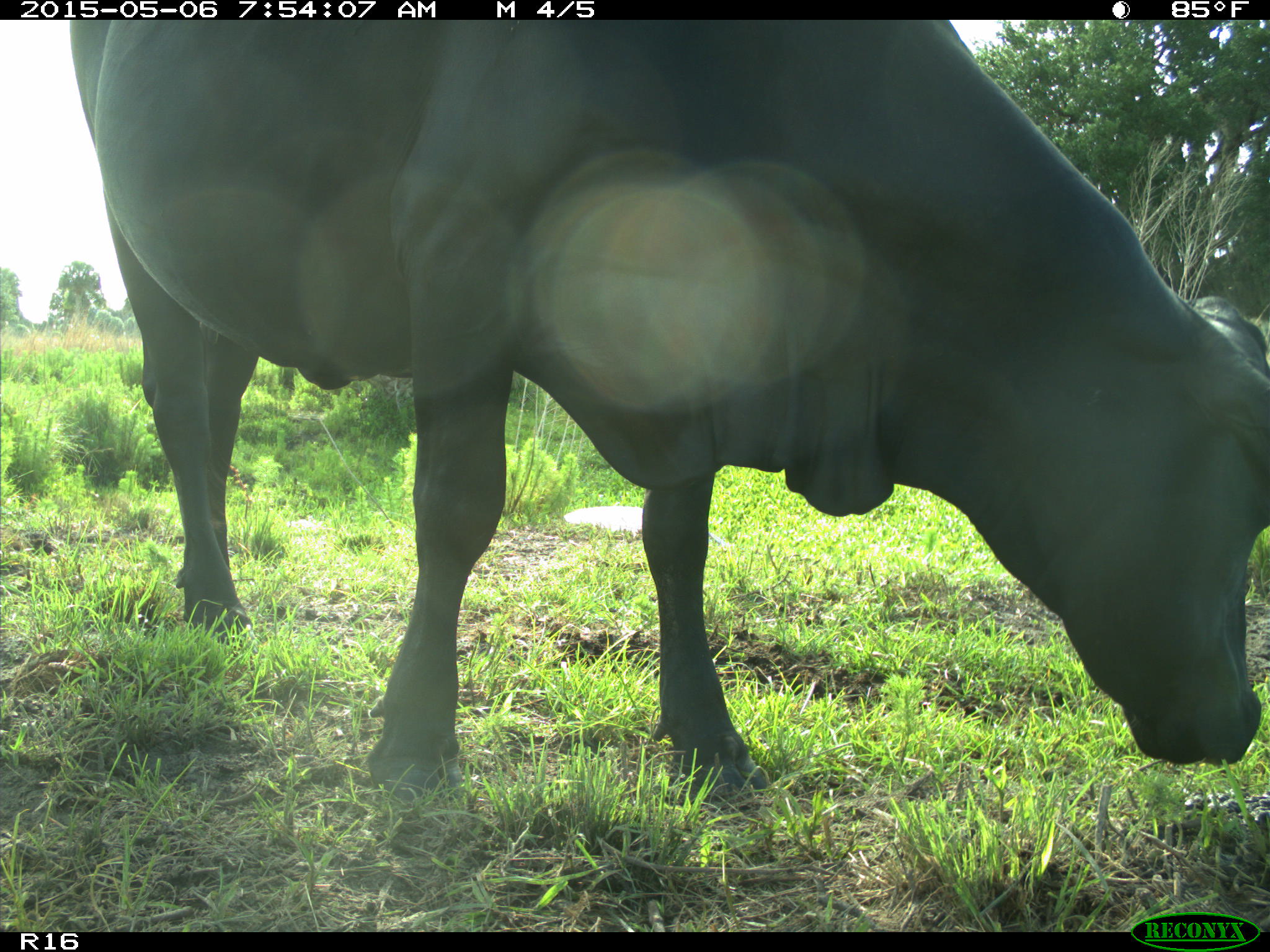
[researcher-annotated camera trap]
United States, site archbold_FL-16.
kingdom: Animalia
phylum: Chordata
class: Mammalia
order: Artiodactyla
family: Bovidae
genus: Bos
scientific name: Bos taurus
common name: domestic cow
Bos taurus (domestic cow).